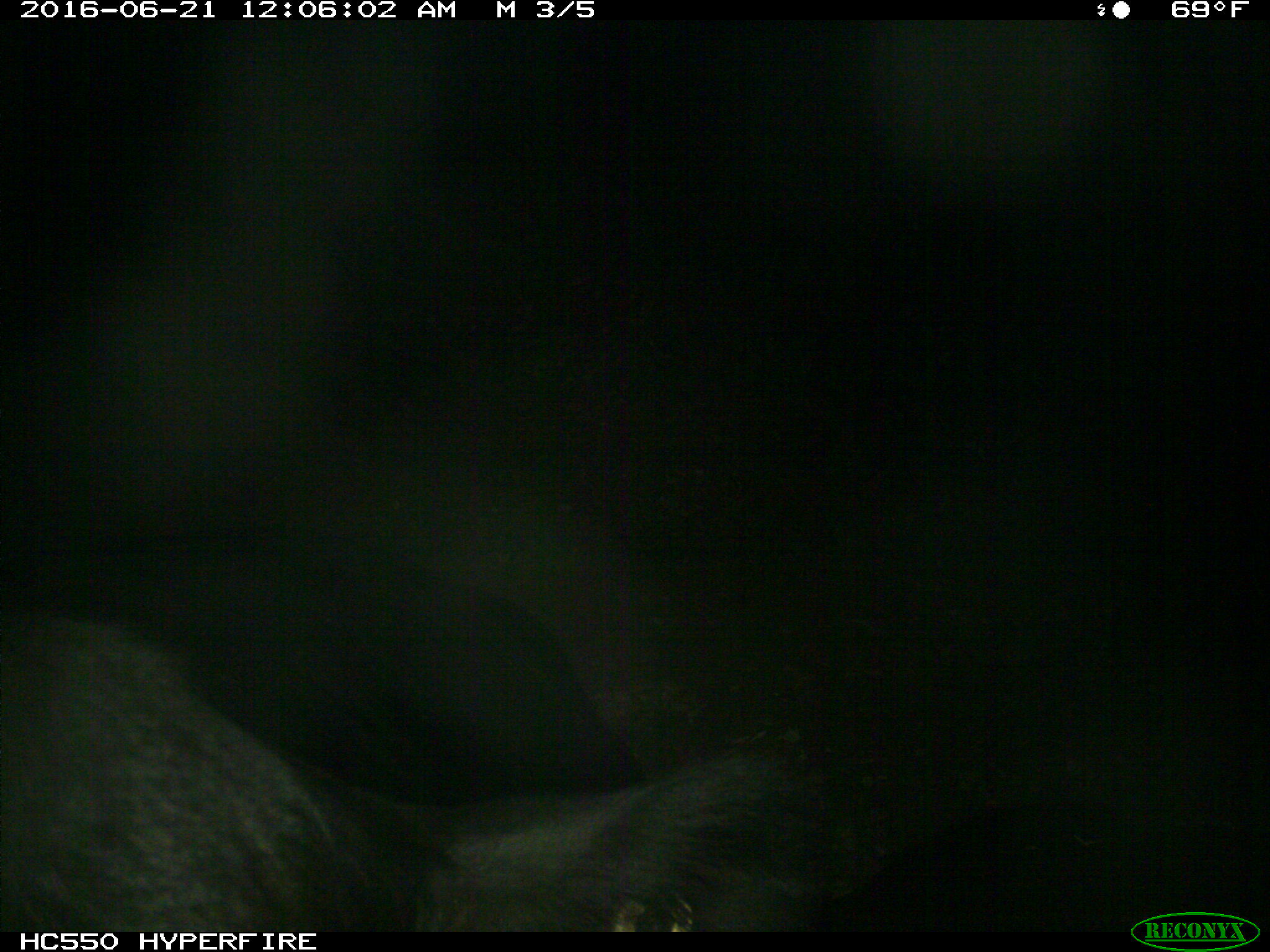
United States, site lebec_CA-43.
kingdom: Animalia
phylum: Chordata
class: Mammalia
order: Artiodactyla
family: Bovidae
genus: Bos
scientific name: Bos taurus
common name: domestic cow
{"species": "Bos taurus (domestic cow)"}